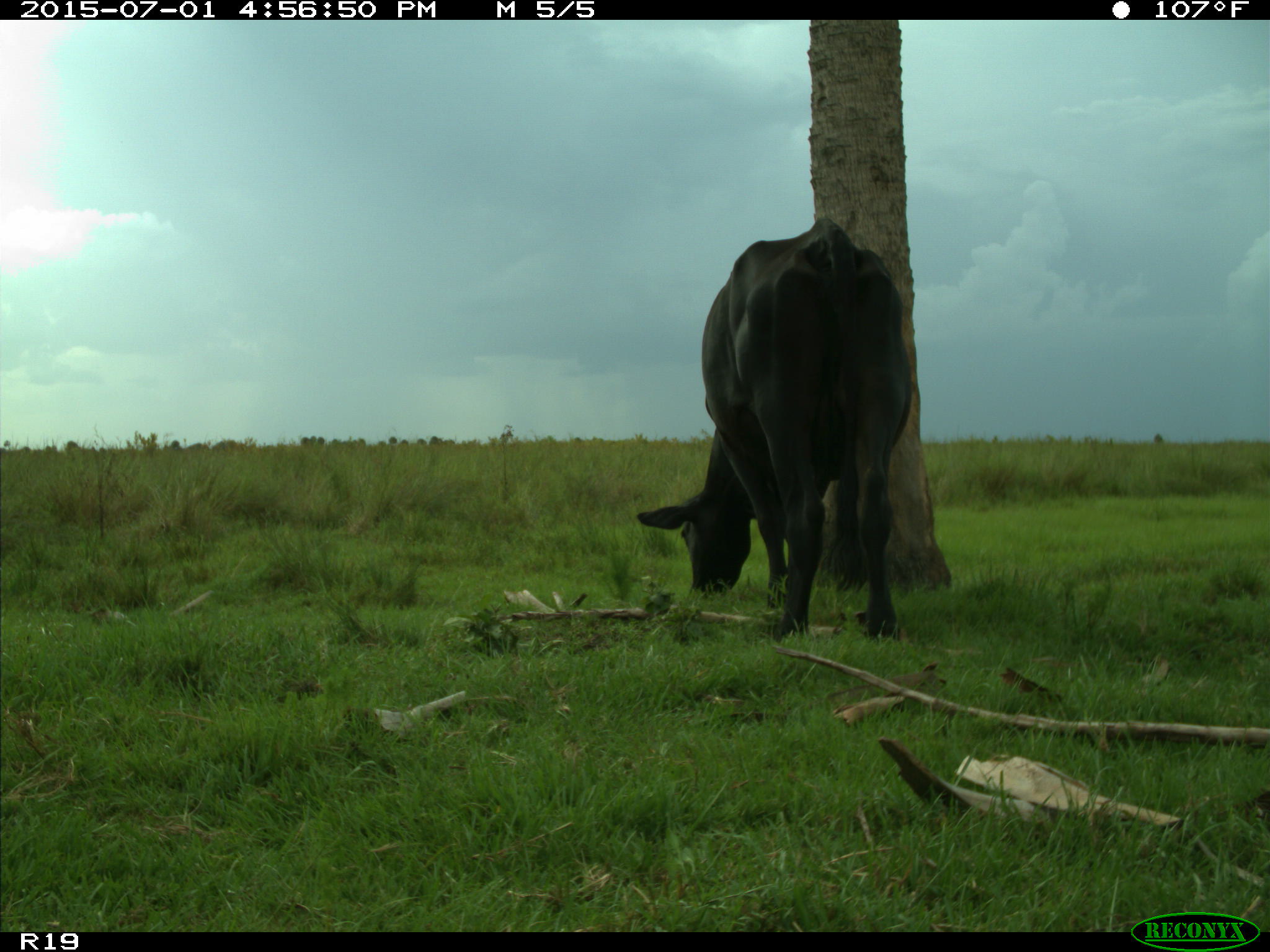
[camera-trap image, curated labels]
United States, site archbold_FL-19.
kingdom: Animalia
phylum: Chordata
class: Mammalia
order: Artiodactyla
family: Bovidae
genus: Bos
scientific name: Bos taurus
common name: domestic cow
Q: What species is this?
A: Bos taurus (domestic cow).